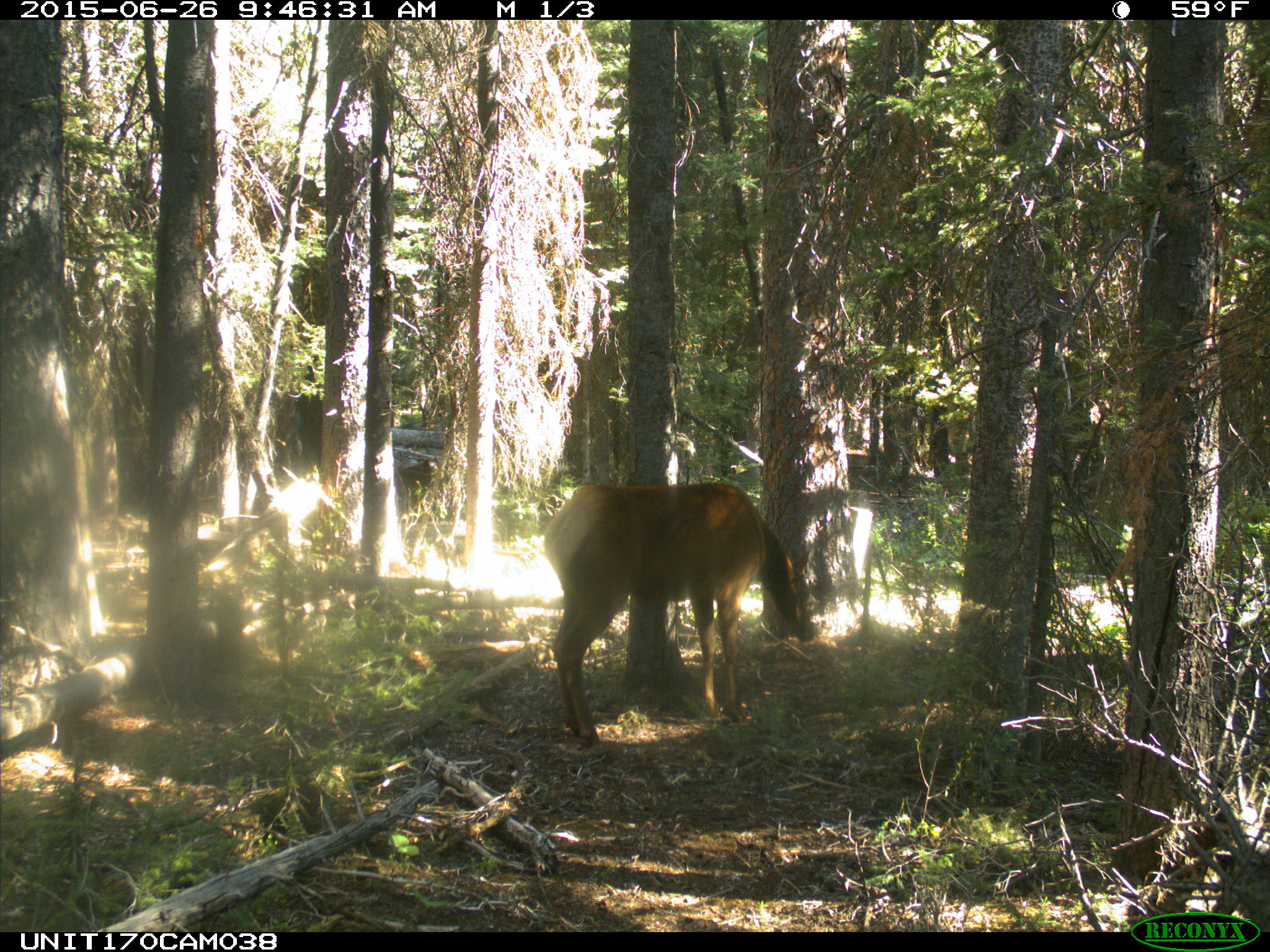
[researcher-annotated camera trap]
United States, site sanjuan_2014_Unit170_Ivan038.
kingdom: Animalia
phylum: Chordata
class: Mammalia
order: Artiodactyla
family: Cervidae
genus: Cervus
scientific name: Cervus elaphus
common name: red deer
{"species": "Cervus elaphus (red deer)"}